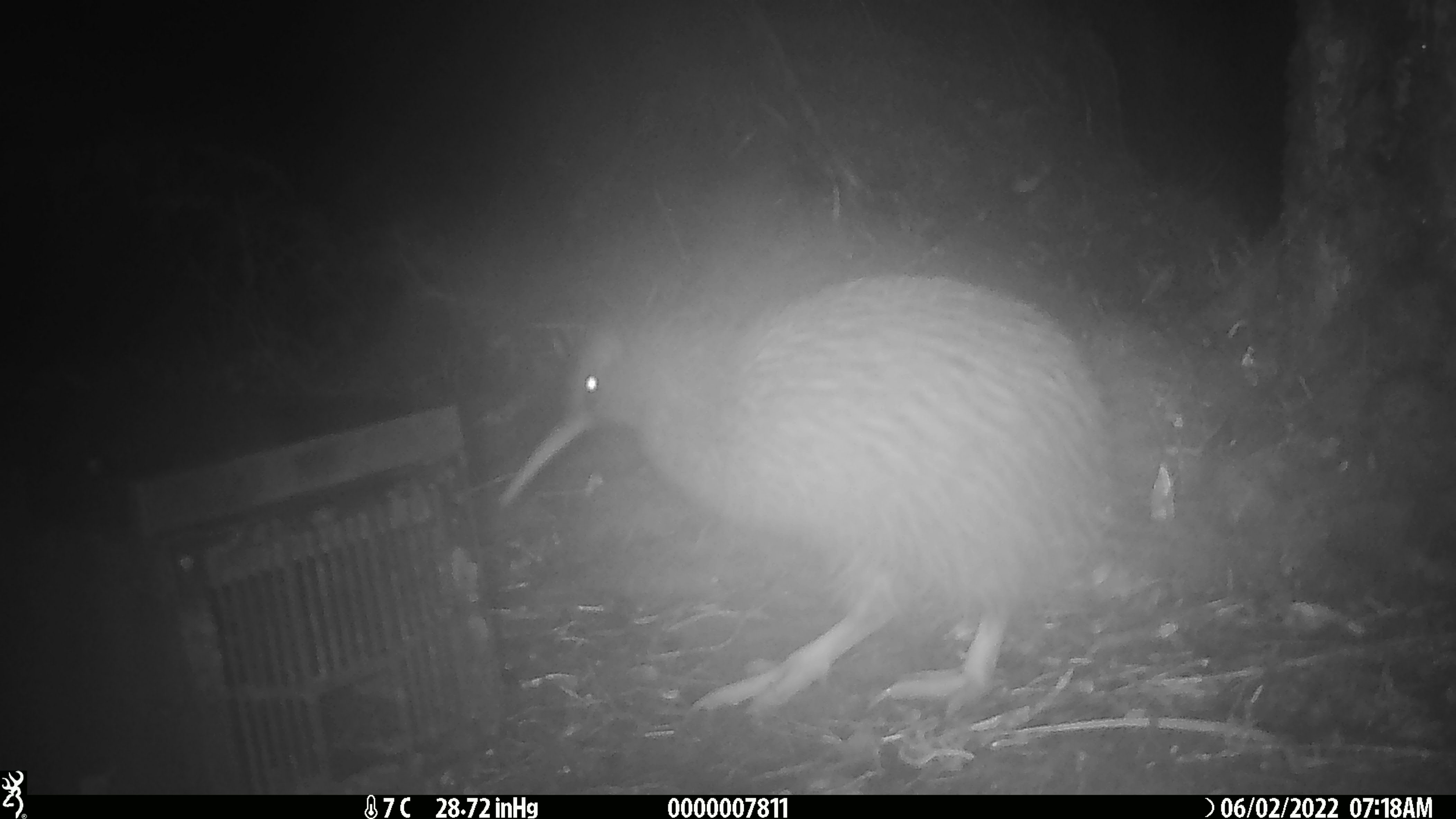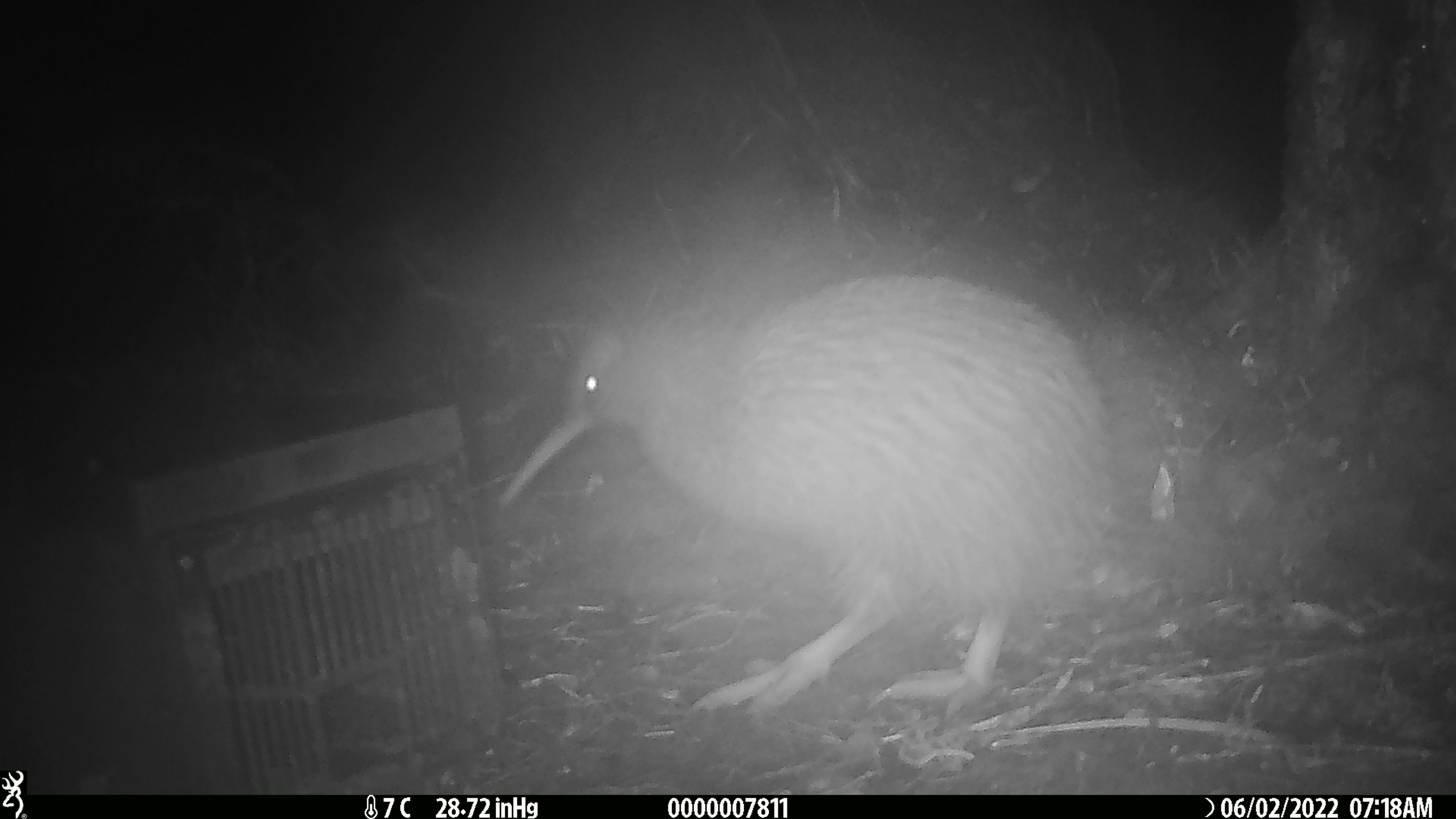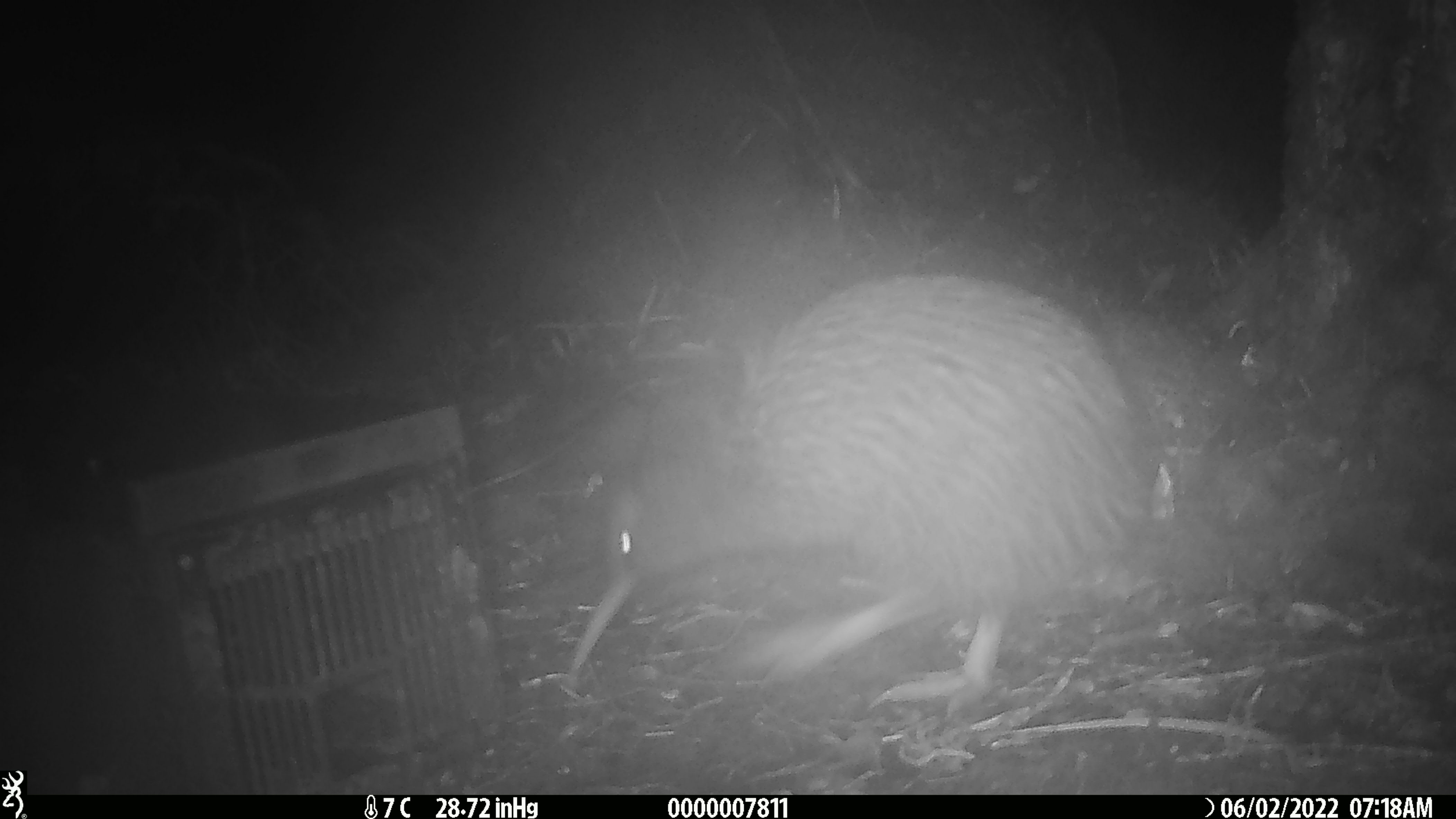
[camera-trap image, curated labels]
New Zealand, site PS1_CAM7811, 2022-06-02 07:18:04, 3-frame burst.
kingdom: Animalia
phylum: Chordata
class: Aves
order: Apterygiformes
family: Apterygidae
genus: Apteryx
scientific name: Apteryx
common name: kiwi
Kiwi (Apteryx).